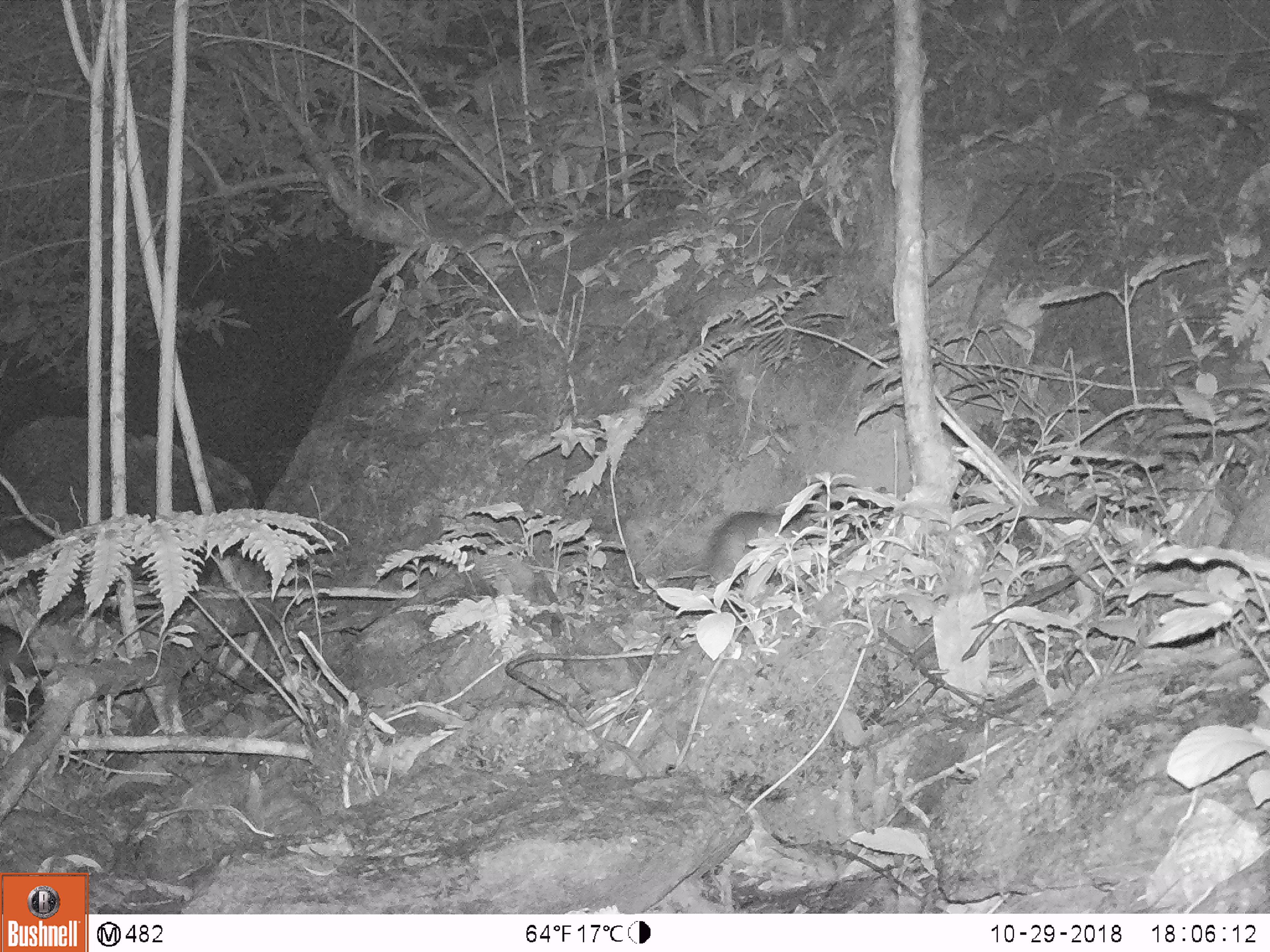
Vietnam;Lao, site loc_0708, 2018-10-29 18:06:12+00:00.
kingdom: Animalia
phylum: Chordata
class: Mammalia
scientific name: Mammalia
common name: mammal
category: unidentified small mammal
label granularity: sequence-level